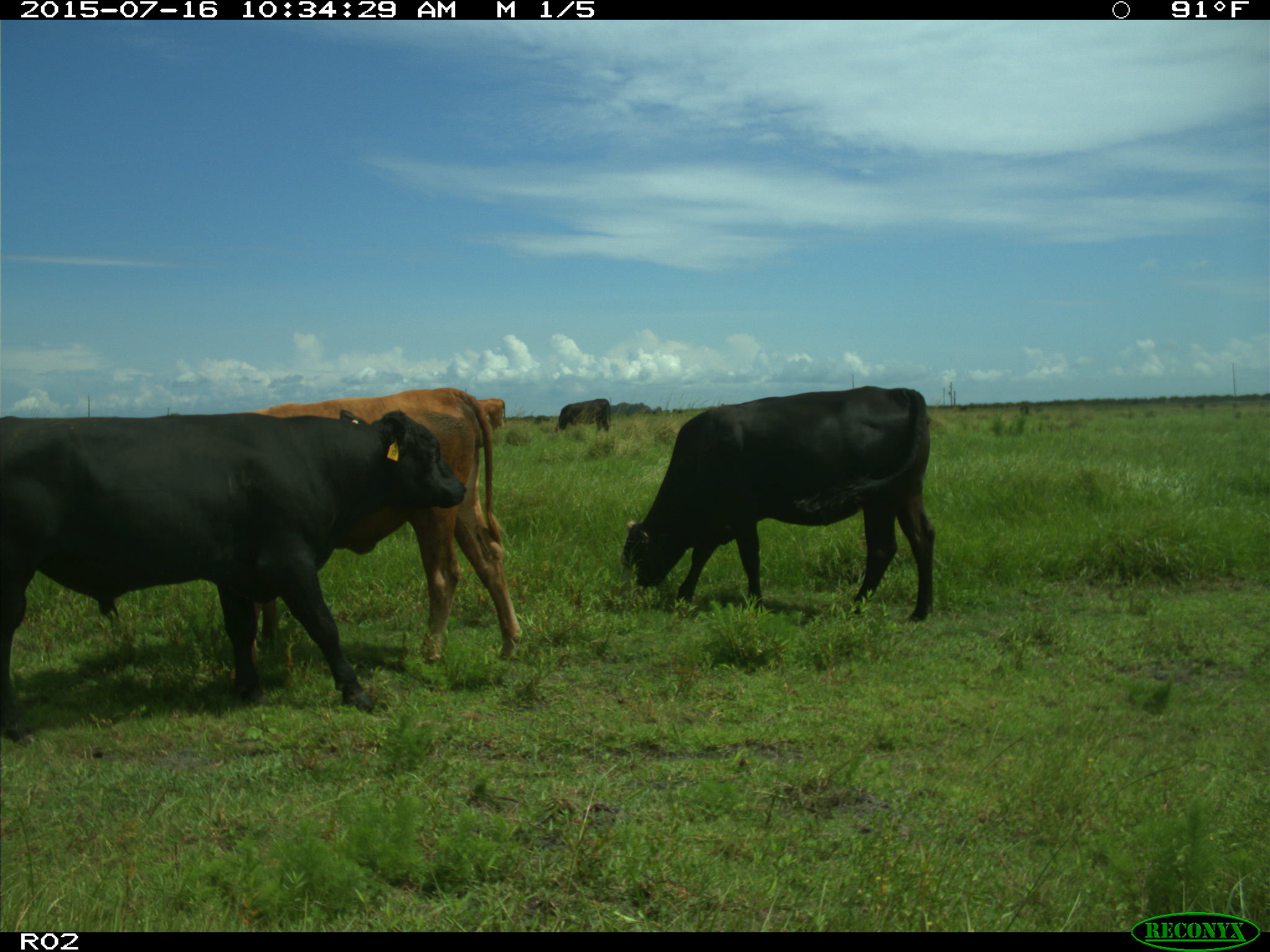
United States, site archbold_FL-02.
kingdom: Animalia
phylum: Chordata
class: Mammalia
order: Artiodactyla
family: Bovidae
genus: Bos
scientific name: Bos taurus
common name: domestic cow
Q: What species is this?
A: Bos taurus (domestic cow).